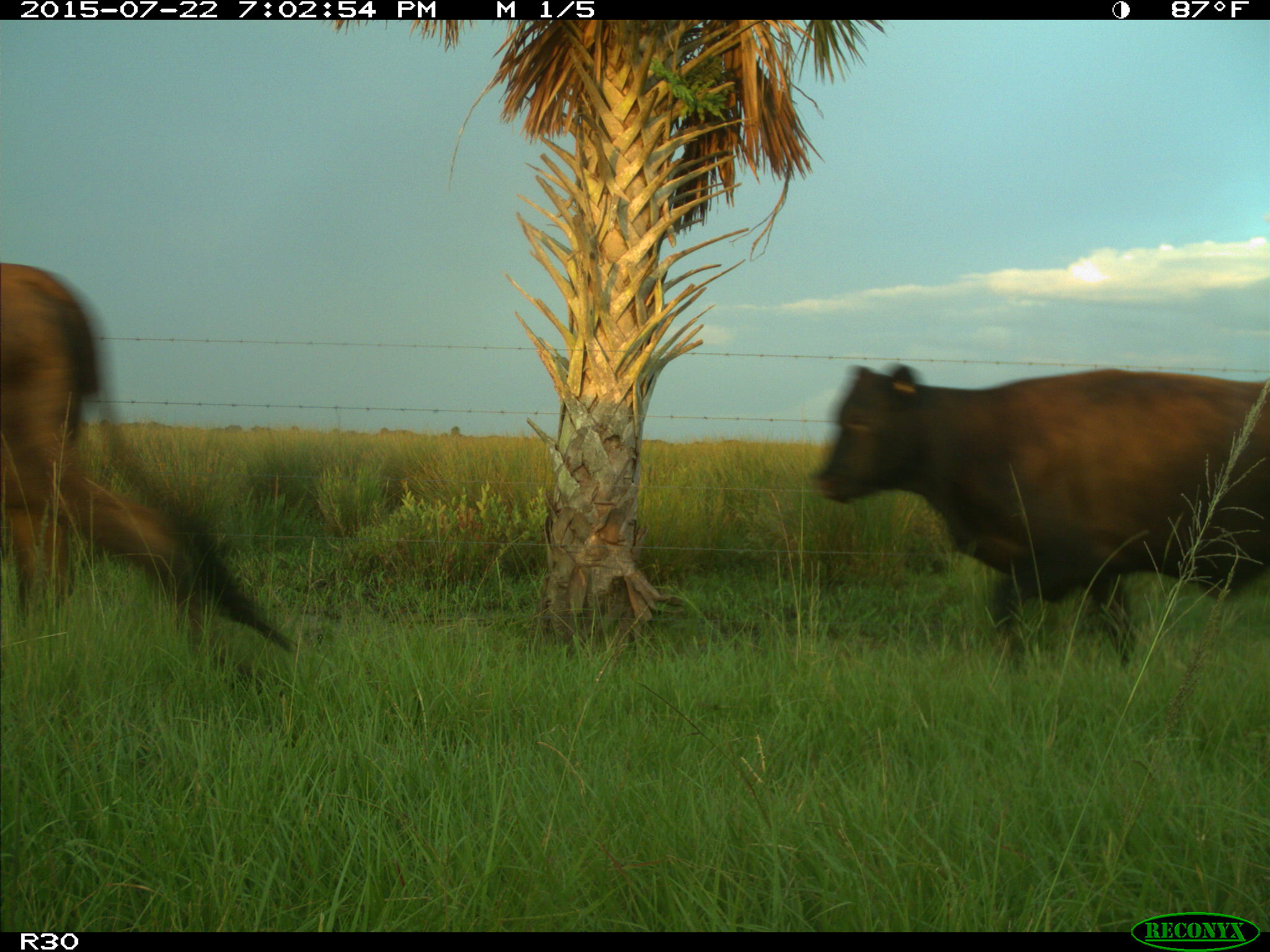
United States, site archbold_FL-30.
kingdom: Animalia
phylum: Chordata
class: Mammalia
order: Artiodactyla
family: Bovidae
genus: Bos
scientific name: Bos taurus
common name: domestic cow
Bos taurus (domestic cow).